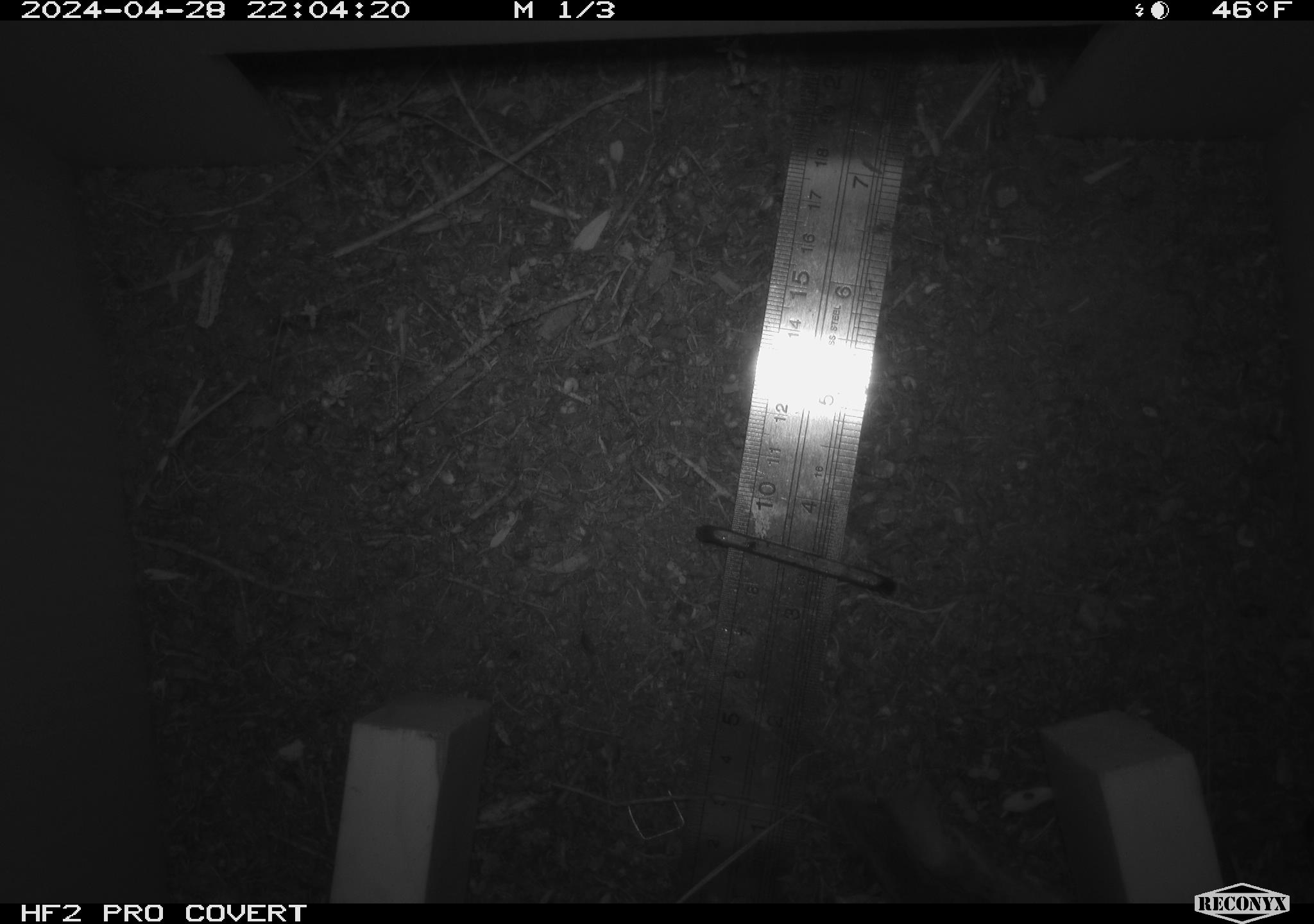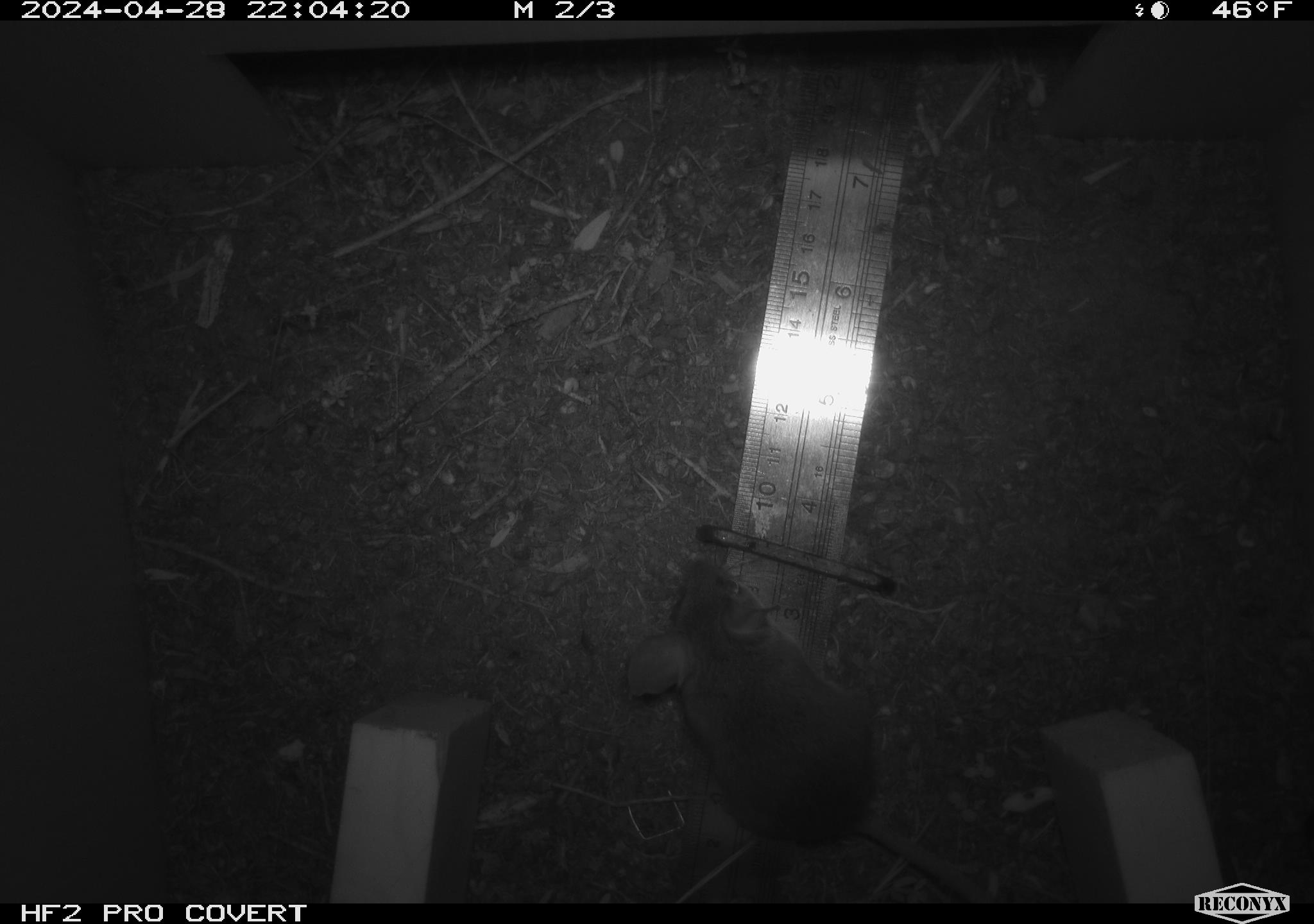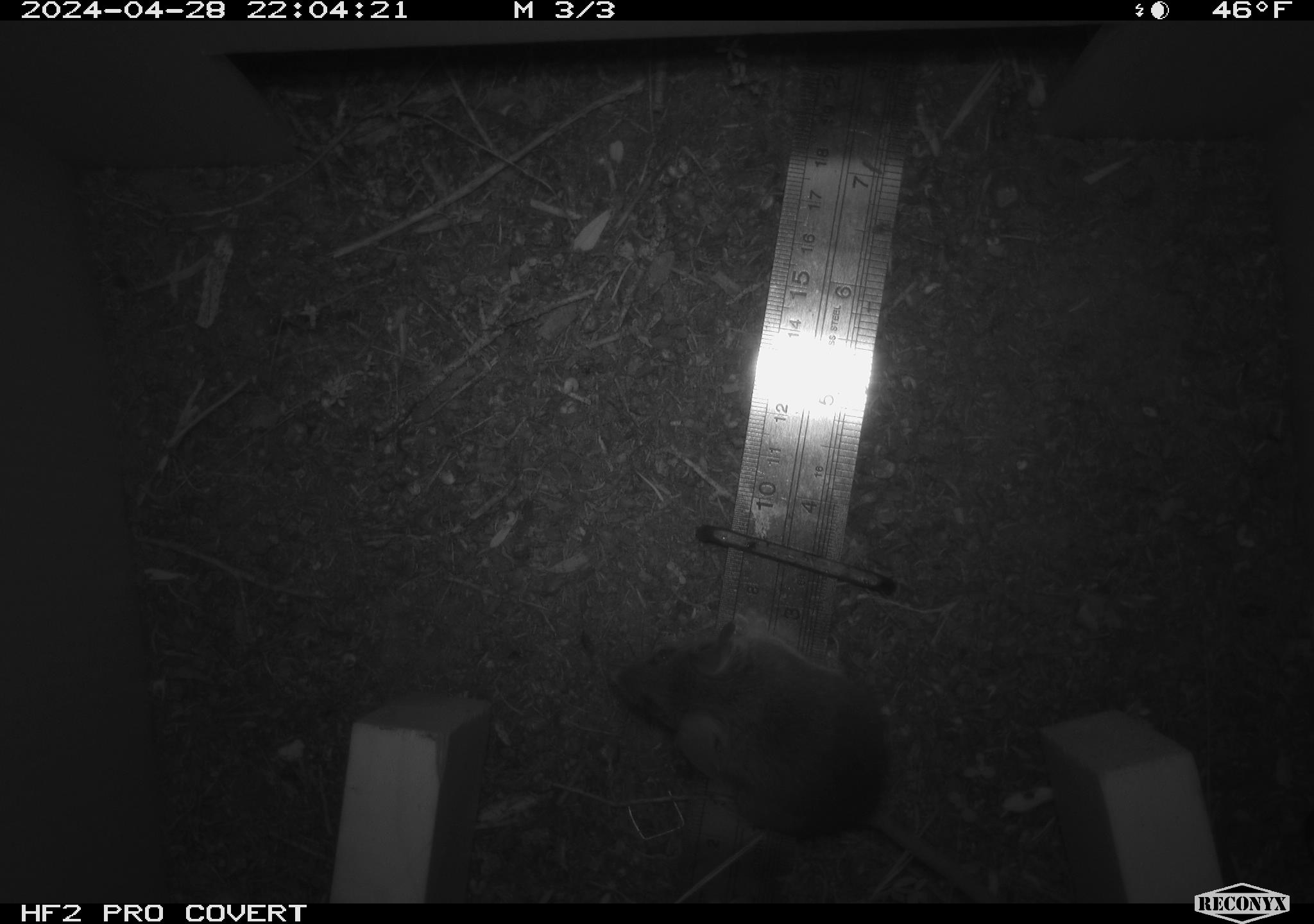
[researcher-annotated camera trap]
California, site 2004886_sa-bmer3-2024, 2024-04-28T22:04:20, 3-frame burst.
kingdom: Animalia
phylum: Chordata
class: Mammalia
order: Rodentia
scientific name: Rodentia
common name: mouse species